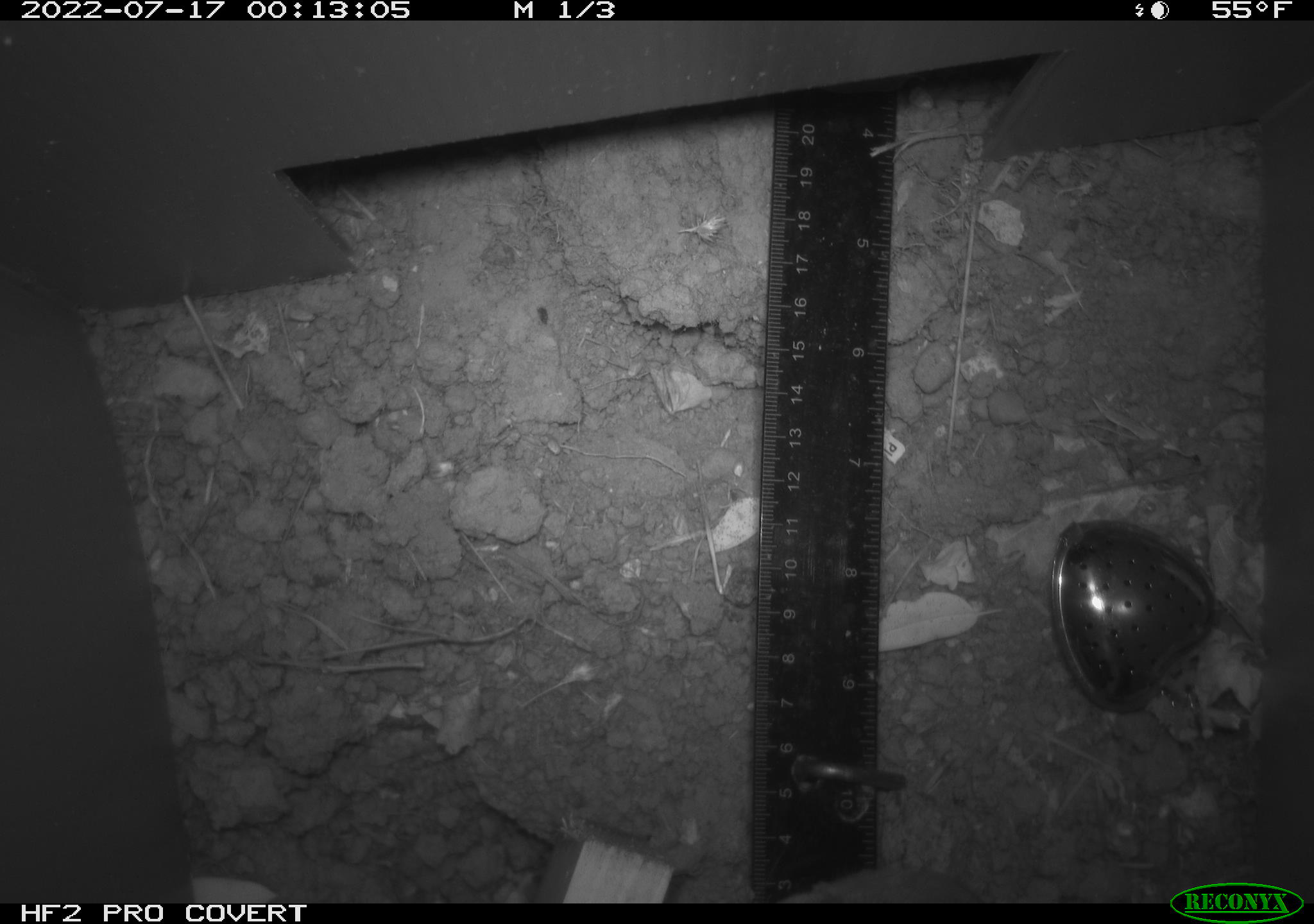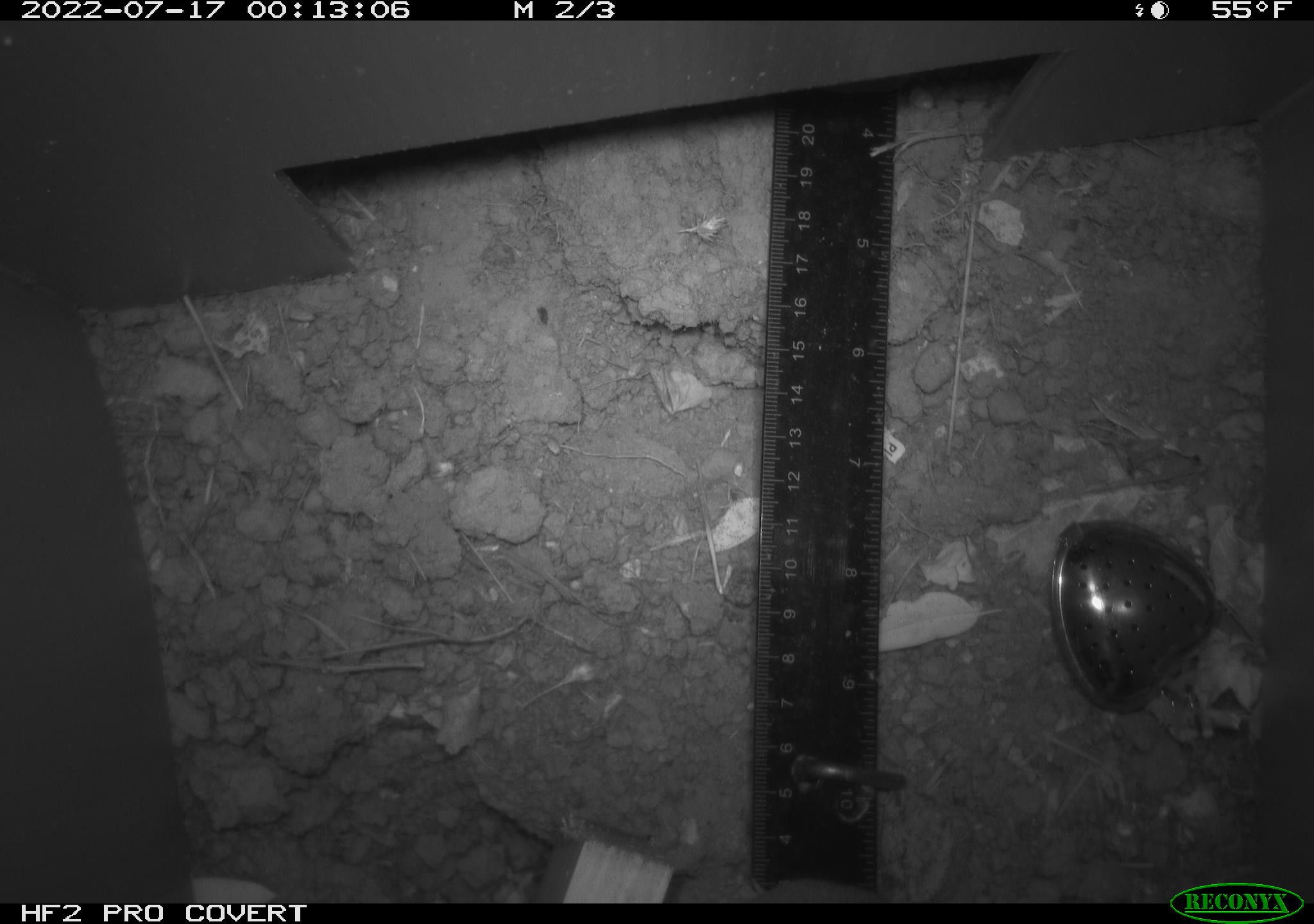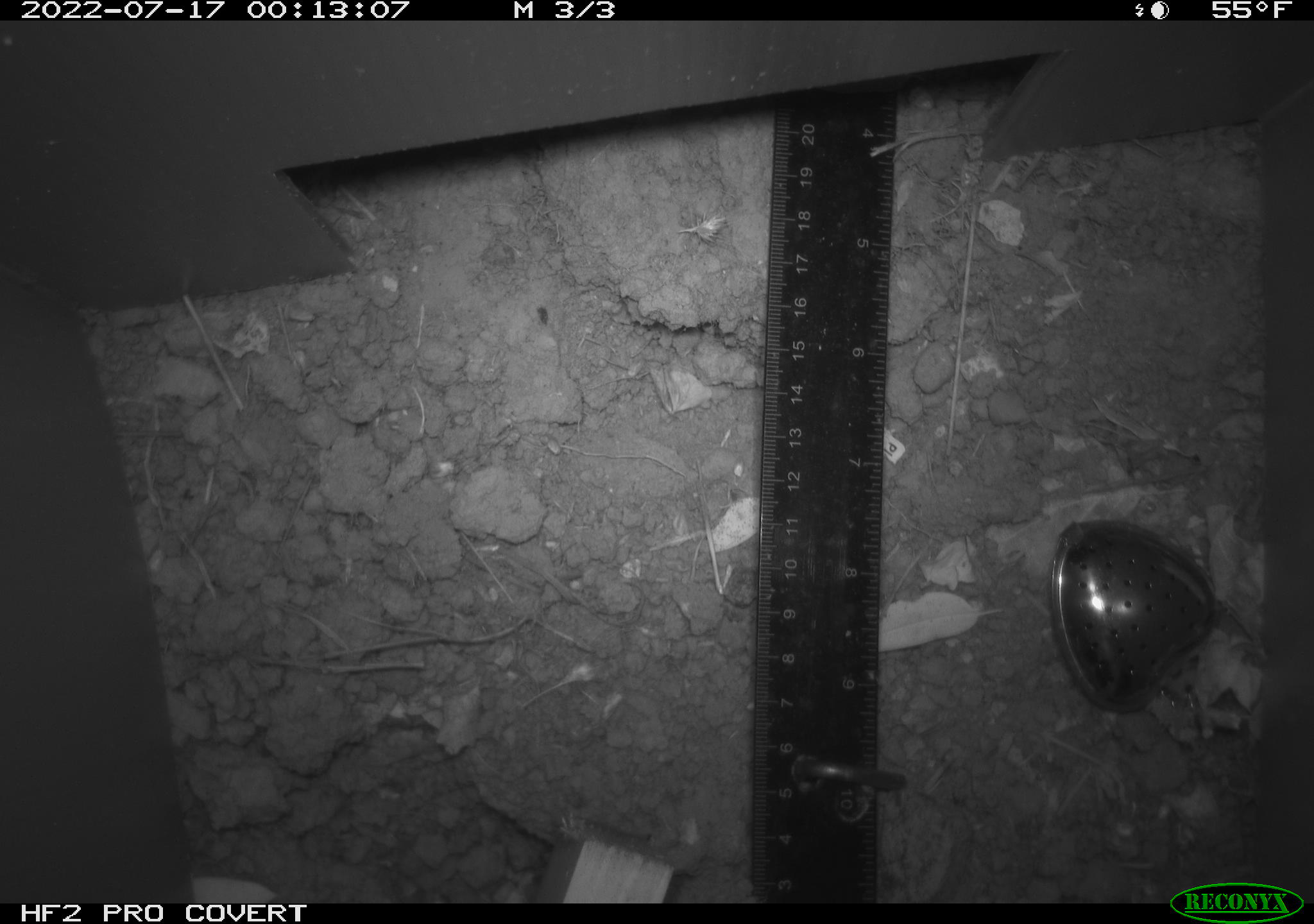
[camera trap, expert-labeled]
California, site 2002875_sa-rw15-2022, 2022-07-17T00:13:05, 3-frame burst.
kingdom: Animalia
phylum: Chordata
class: Mammalia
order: Rodentia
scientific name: Rodentia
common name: mouse species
Mouse species (Rodentia).